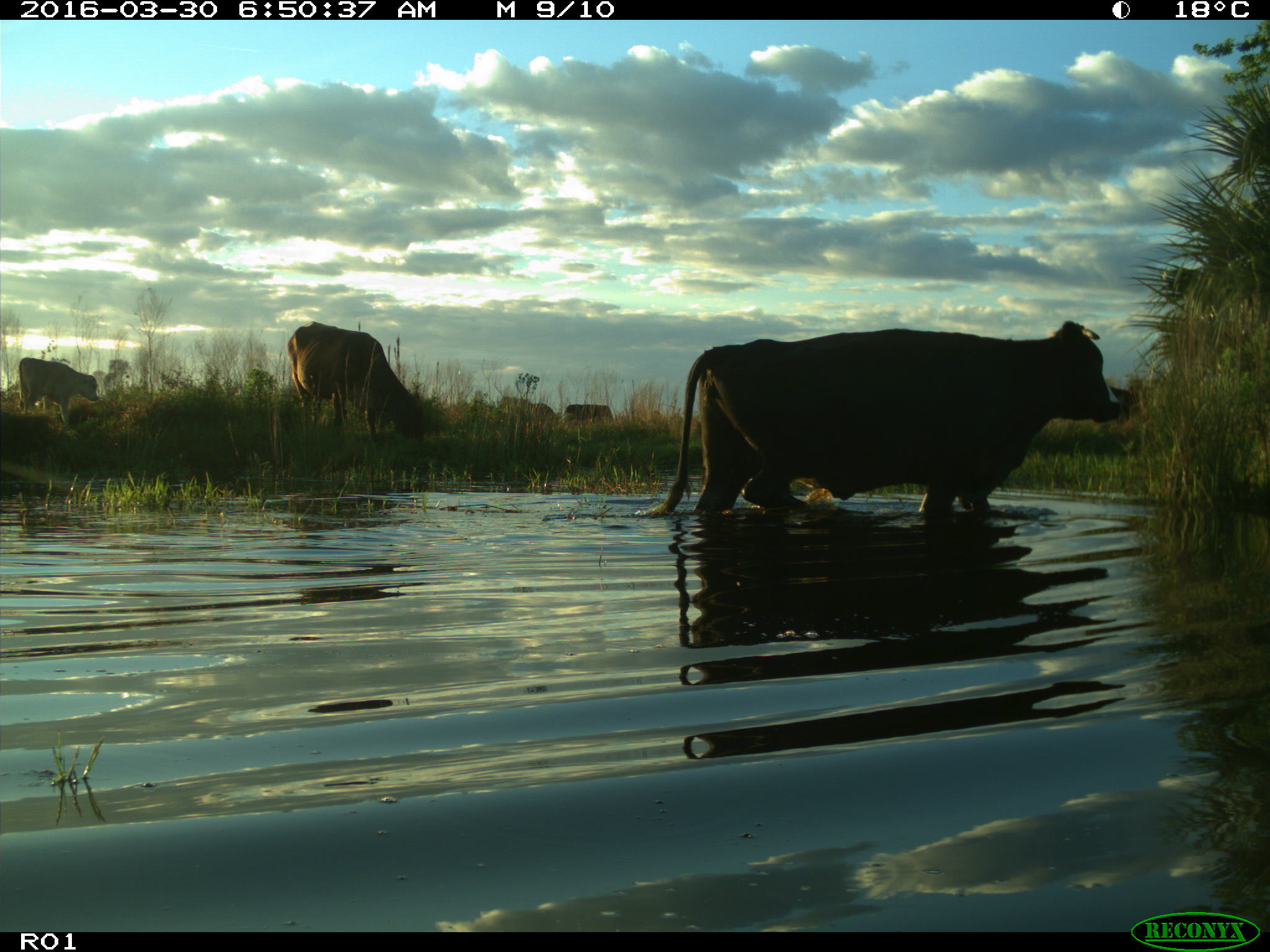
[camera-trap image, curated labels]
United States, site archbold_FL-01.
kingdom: Animalia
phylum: Chordata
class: Mammalia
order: Artiodactyla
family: Bovidae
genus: Bos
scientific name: Bos taurus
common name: domestic cow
Bos taurus (domestic cow).